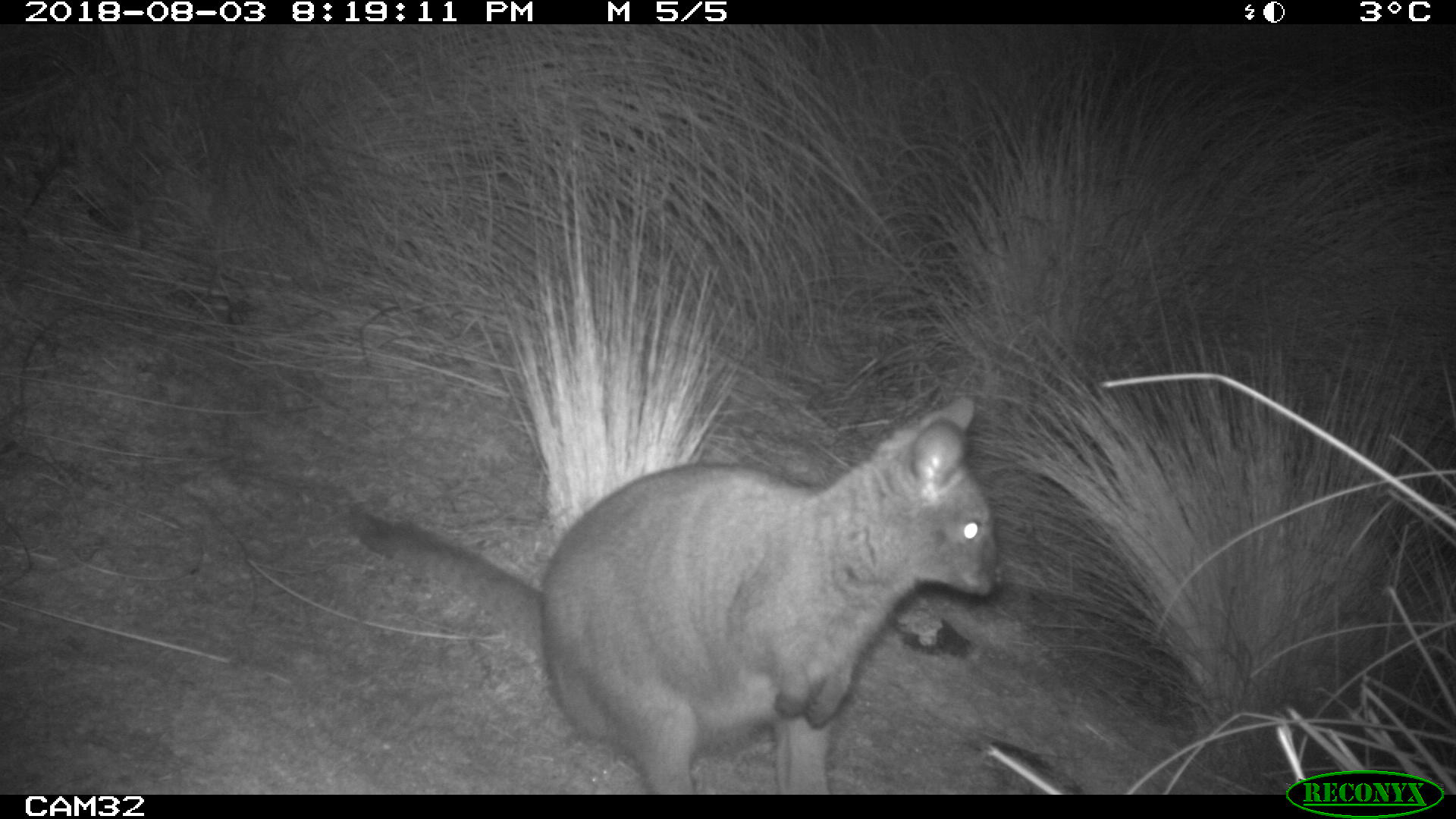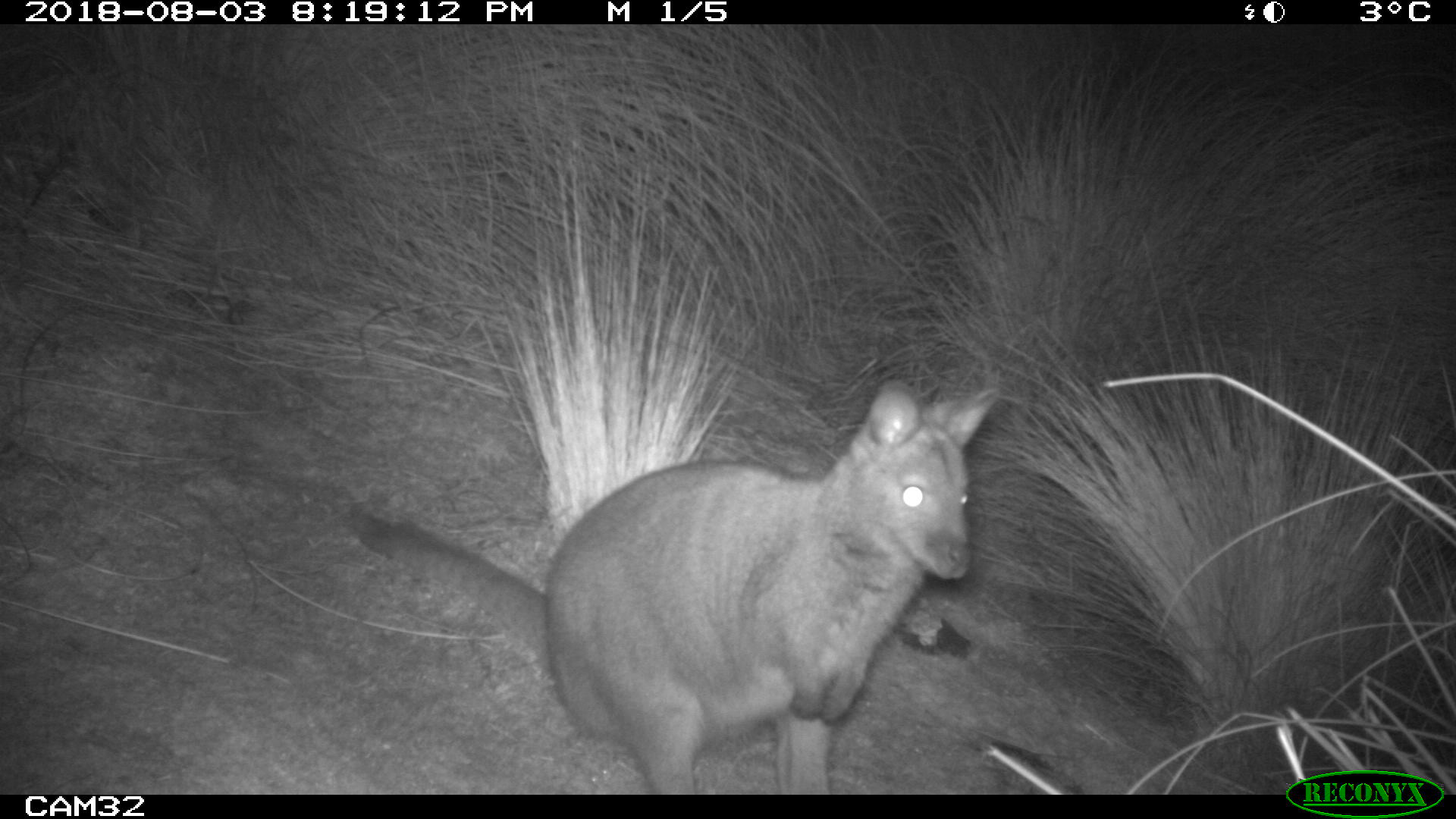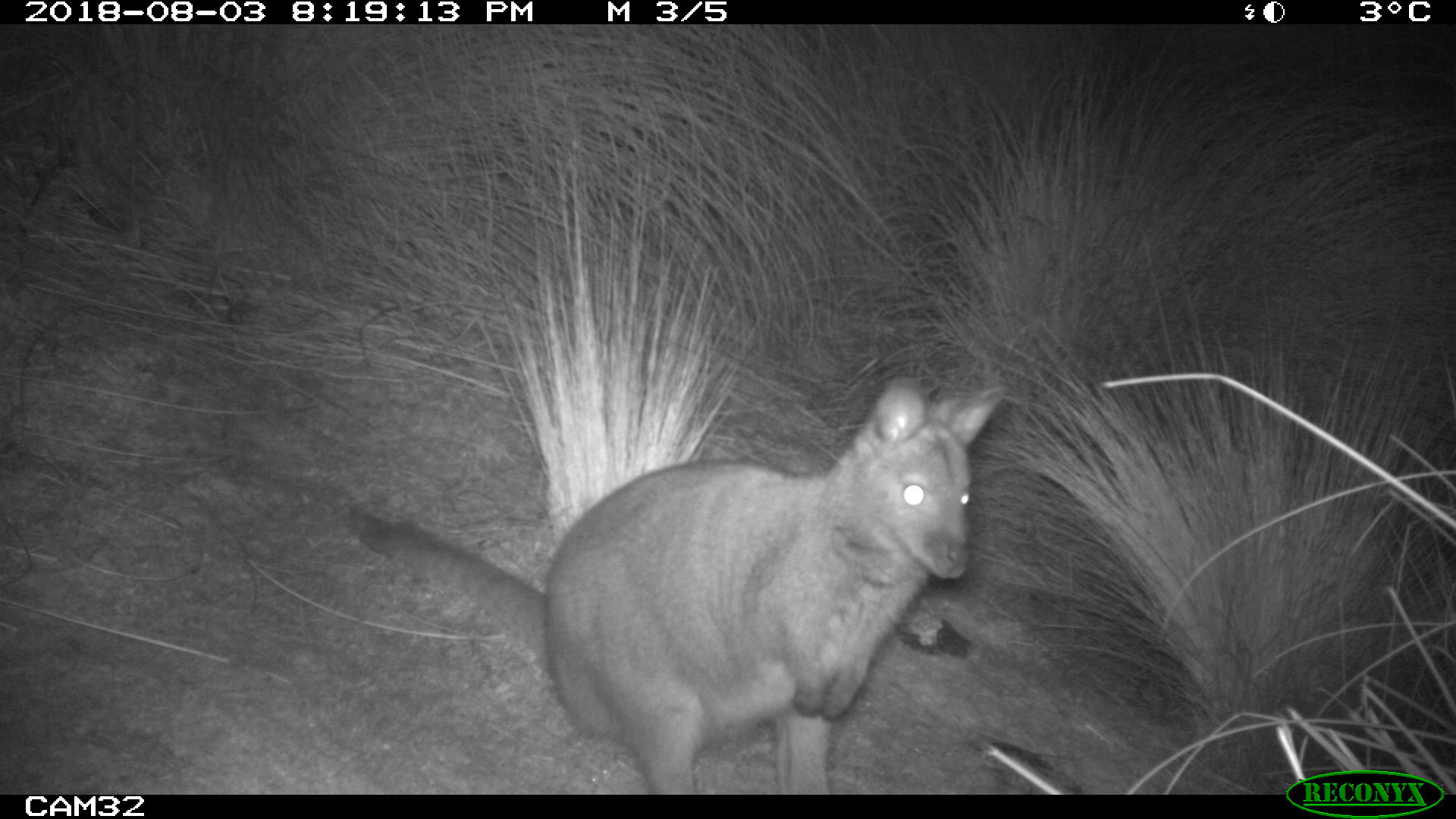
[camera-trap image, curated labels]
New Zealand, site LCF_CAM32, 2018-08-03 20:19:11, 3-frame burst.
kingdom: Animalia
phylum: Chordata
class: Mammalia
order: Diprotodontia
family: Macropodidae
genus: Notamacropus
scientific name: Notamacropus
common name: wallaby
Wallaby (Notamacropus).